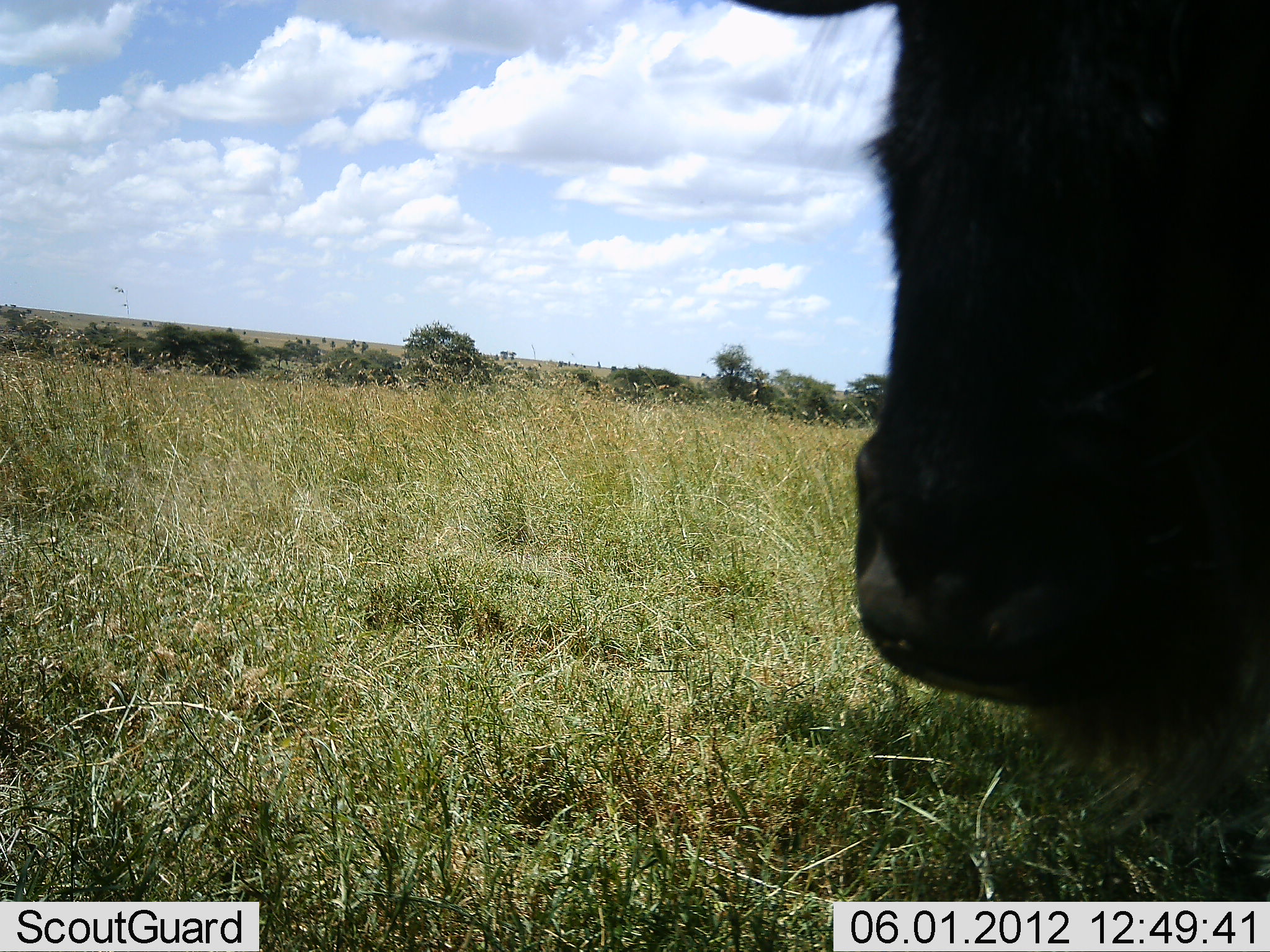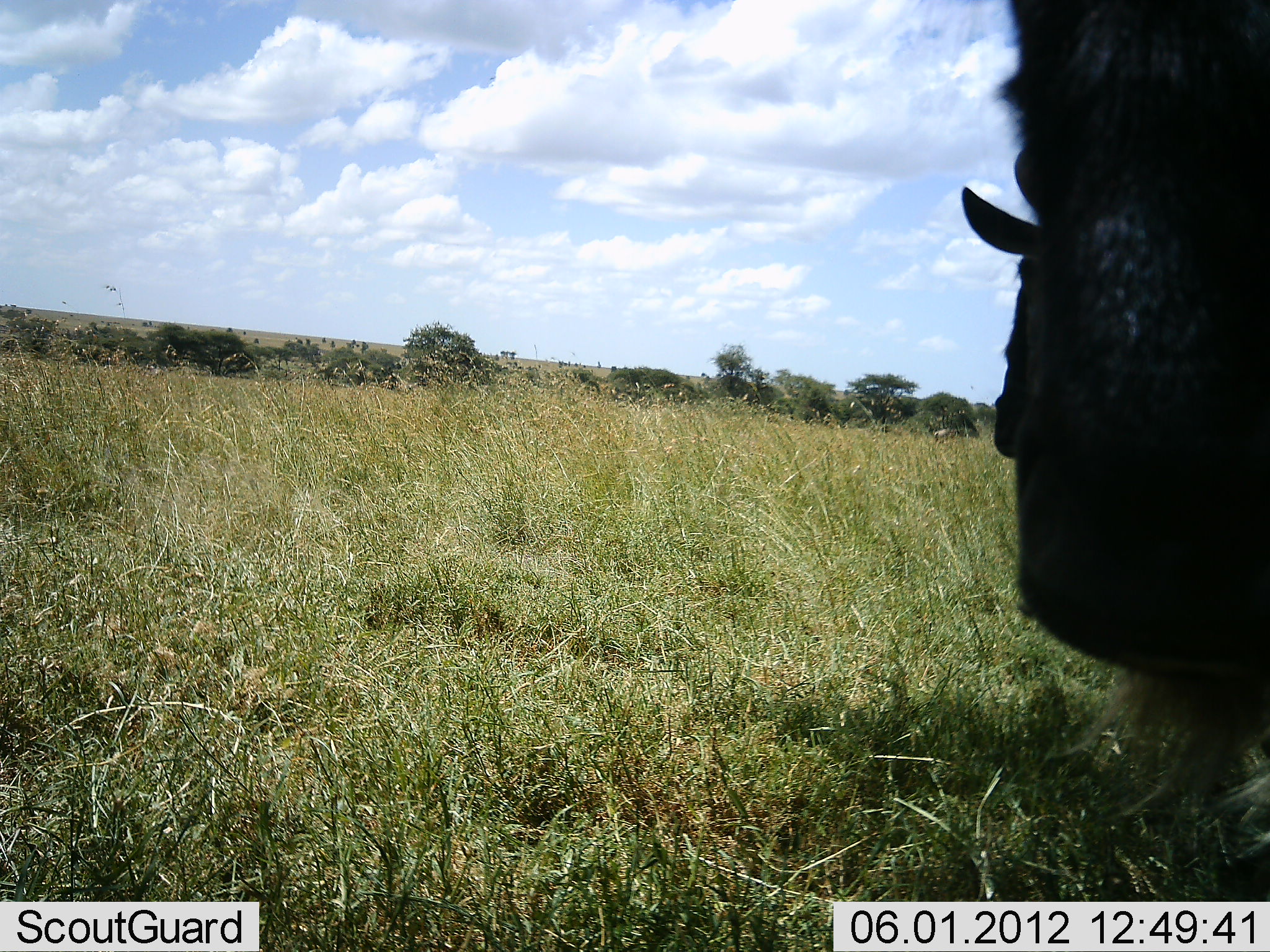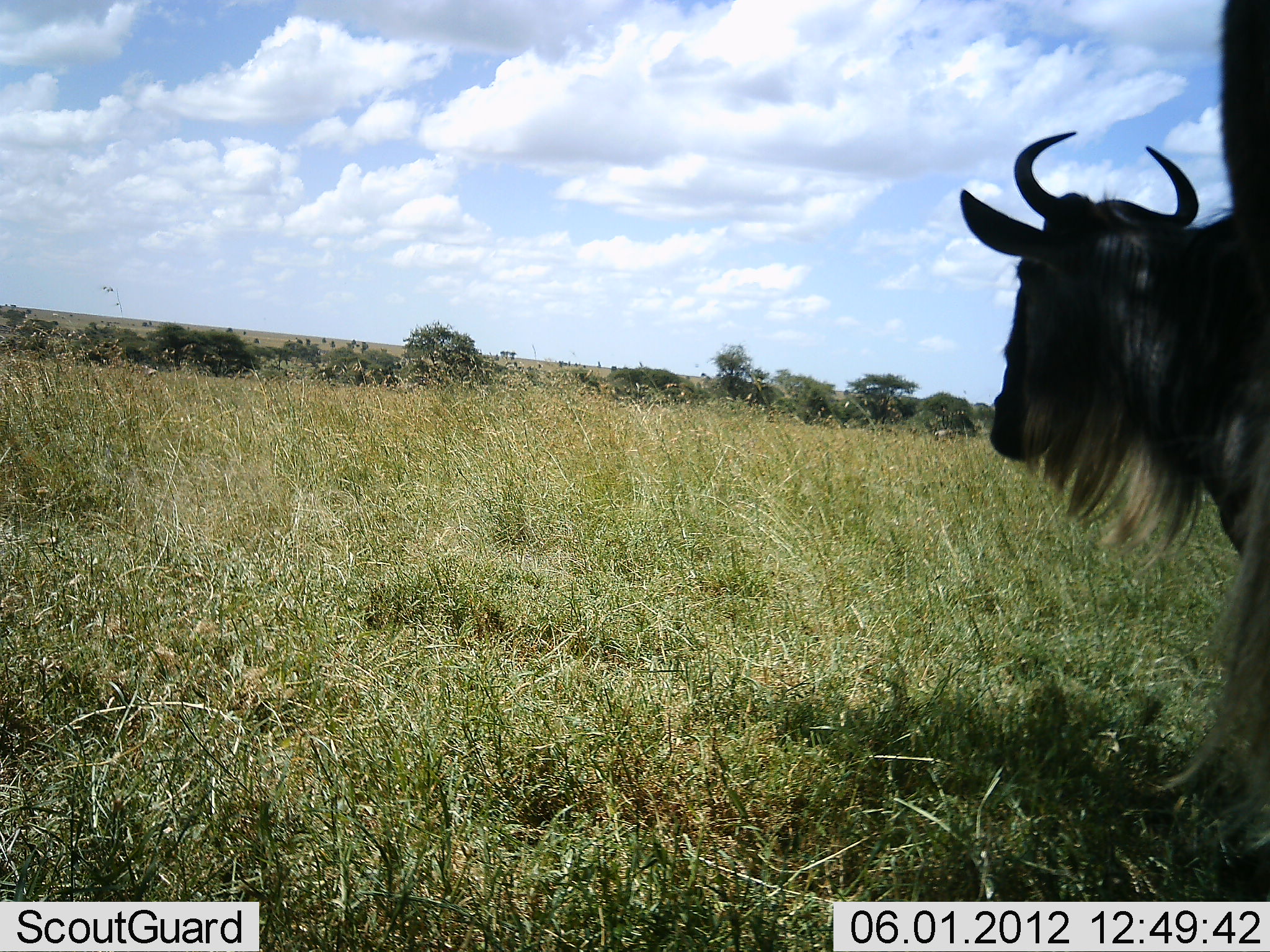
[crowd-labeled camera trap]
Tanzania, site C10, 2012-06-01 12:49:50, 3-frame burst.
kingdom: Animalia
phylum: Chordata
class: Mammalia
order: Artiodactyla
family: Bovidae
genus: Connochaetes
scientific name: Connochaetes taurinus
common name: blue wildebeest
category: wildebeest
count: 2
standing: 80%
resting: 0%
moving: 40%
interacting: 0%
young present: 0%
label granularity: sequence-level